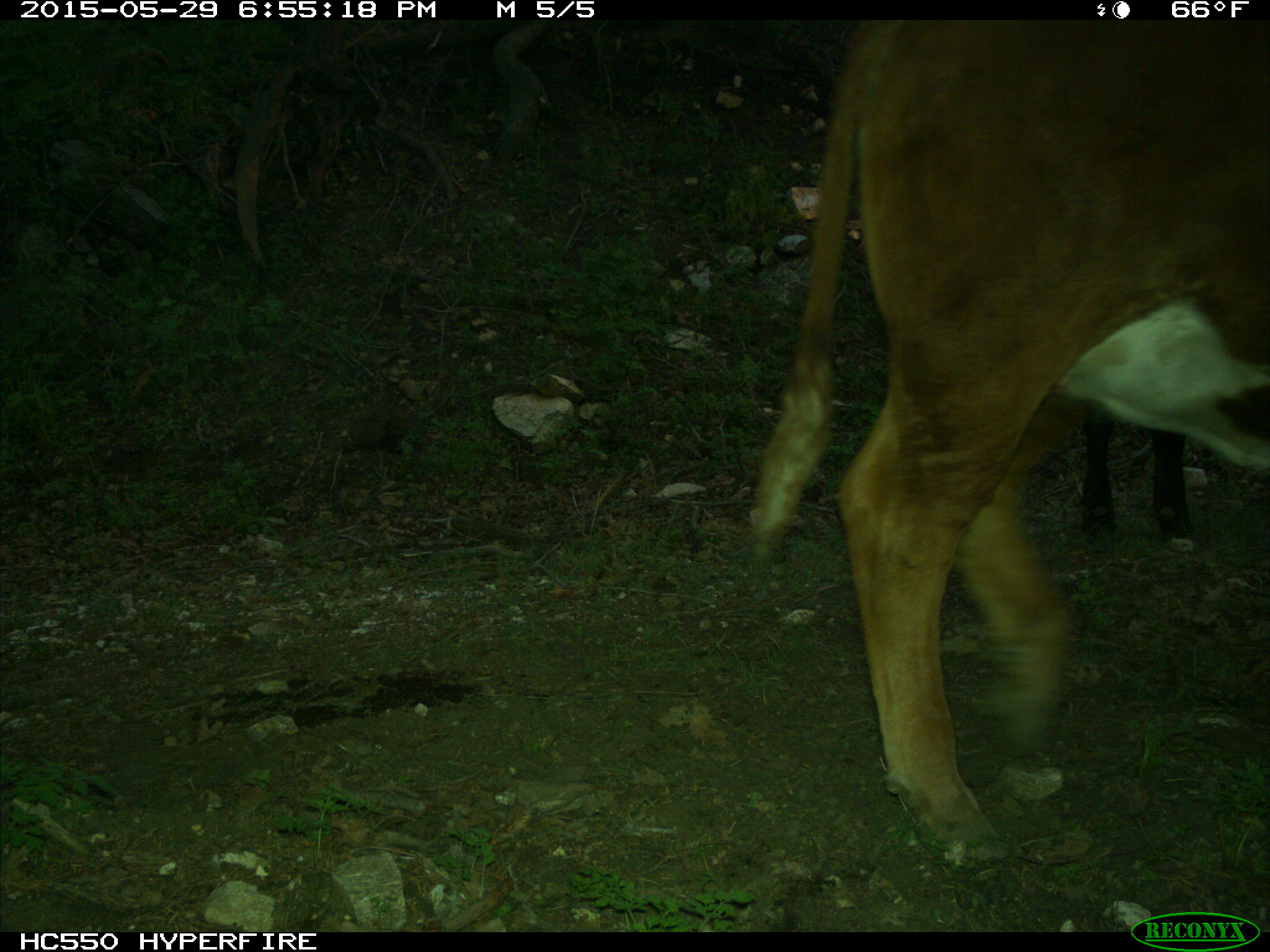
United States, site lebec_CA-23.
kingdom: Animalia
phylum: Chordata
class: Mammalia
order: Artiodactyla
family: Bovidae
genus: Bos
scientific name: Bos taurus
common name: domestic cow